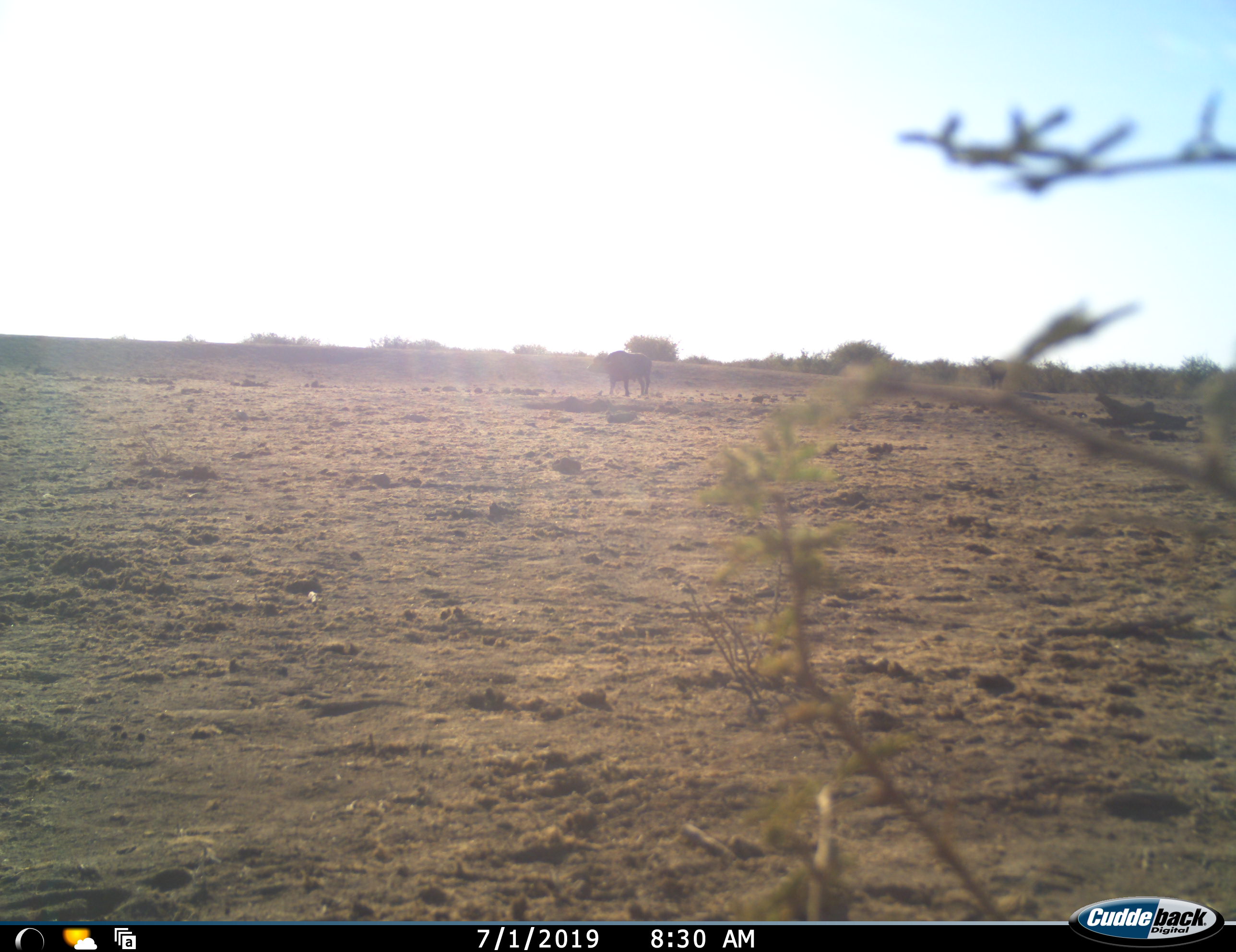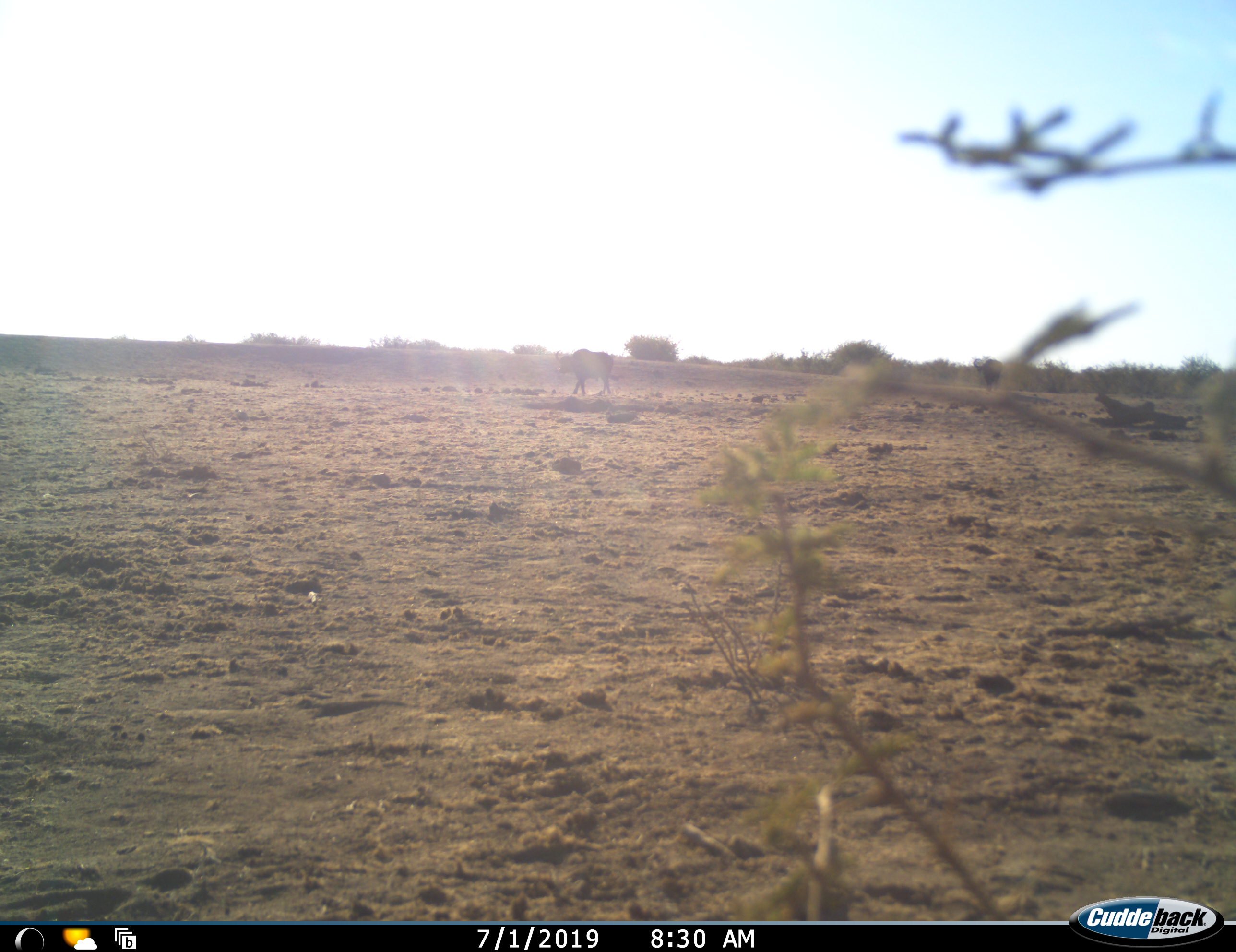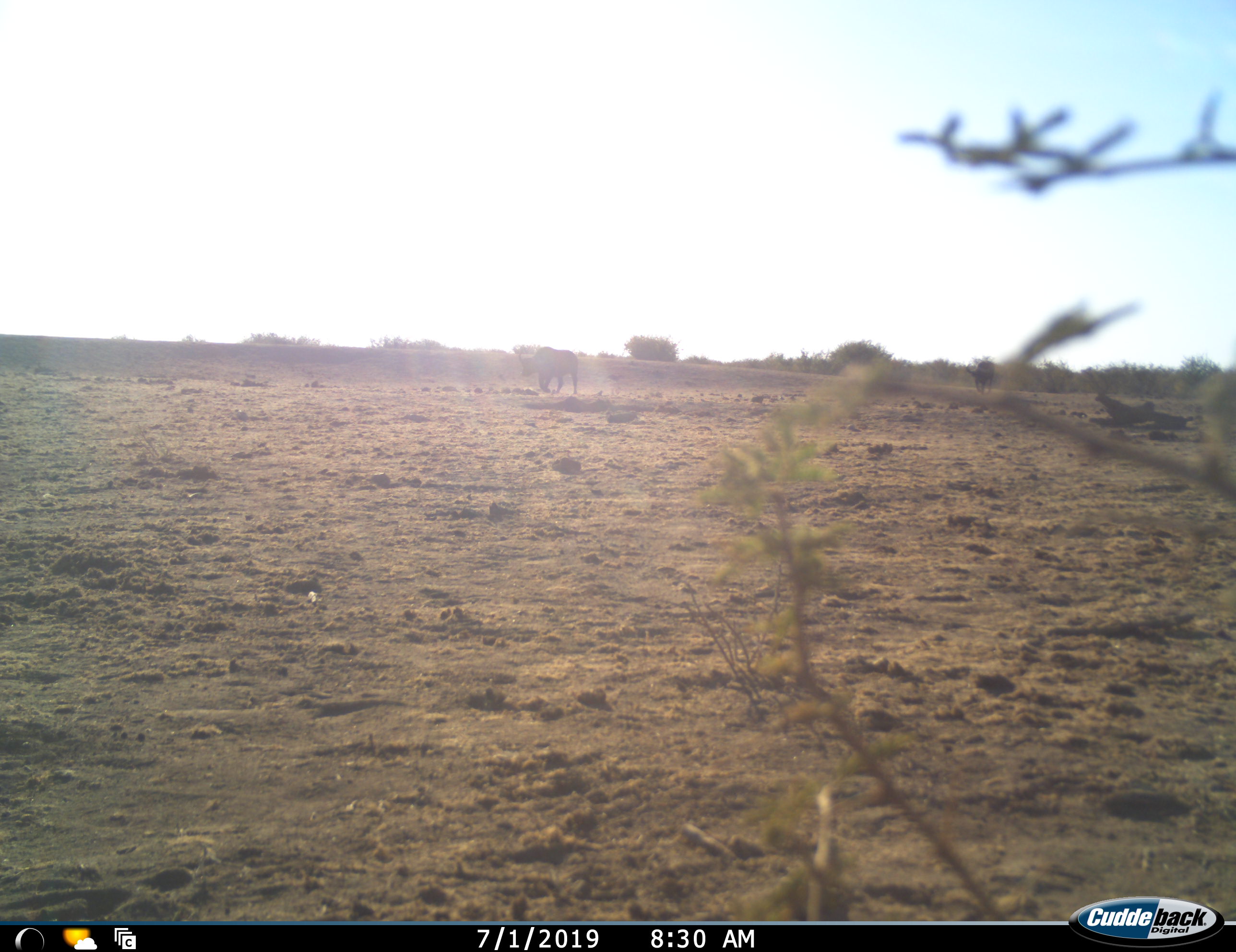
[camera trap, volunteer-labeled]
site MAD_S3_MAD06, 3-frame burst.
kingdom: Animalia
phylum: Chordata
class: Mammalia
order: Artiodactyla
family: Bovidae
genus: Syncerus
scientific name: Syncerus caffer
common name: african buffalo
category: buffalo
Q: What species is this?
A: Buffalo (african buffalo) (Syncerus caffer).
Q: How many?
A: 1.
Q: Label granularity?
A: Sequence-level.